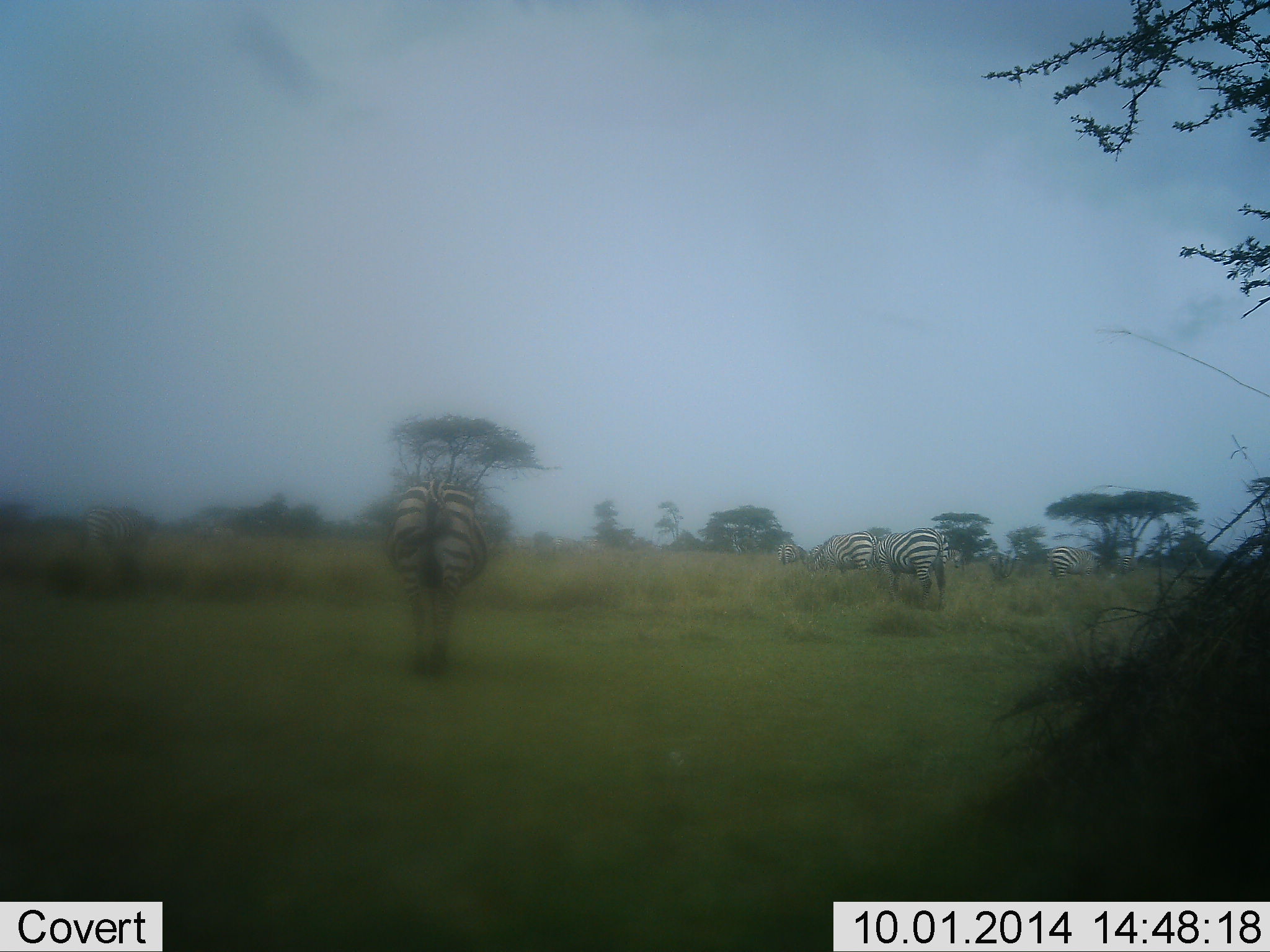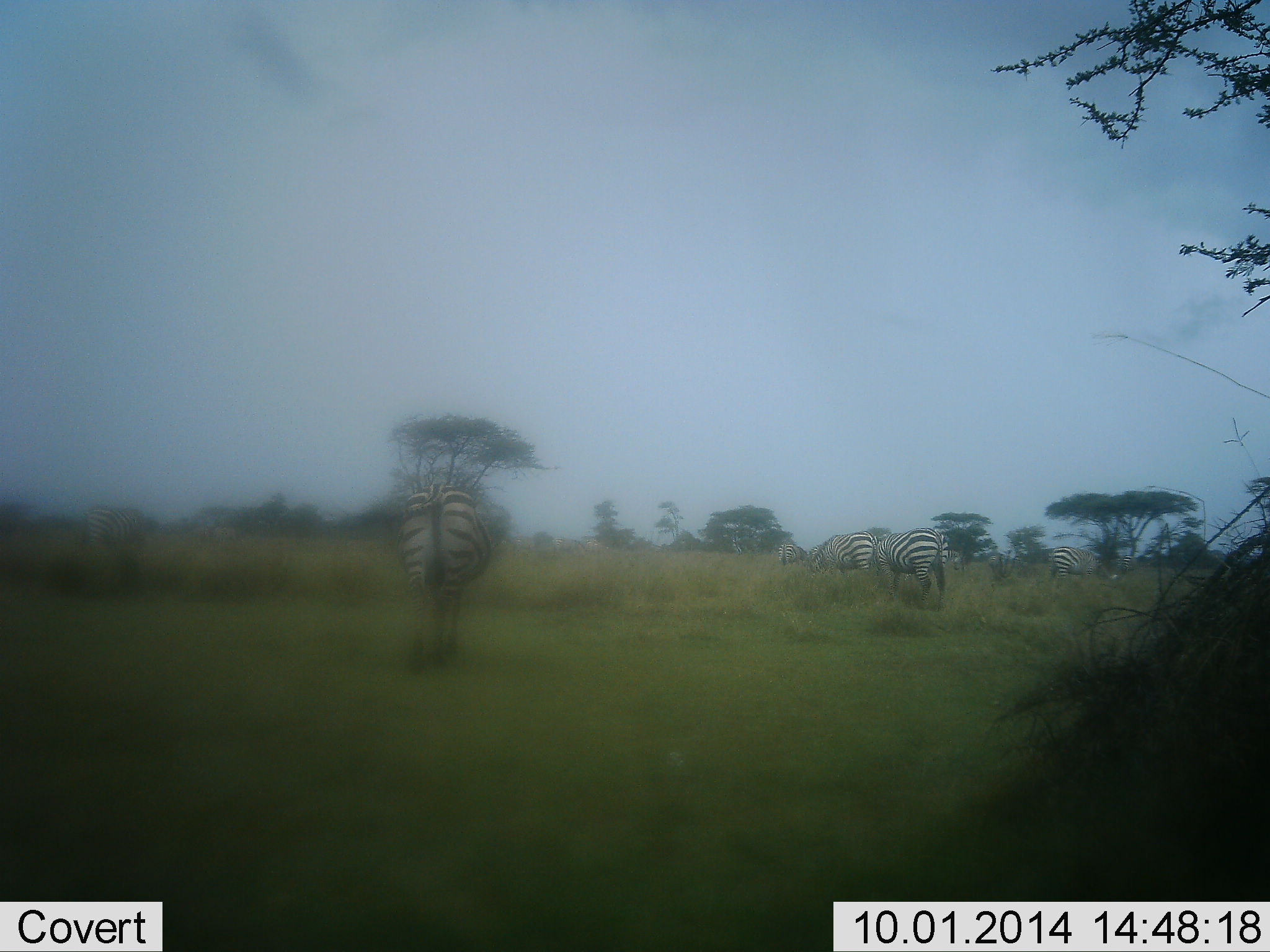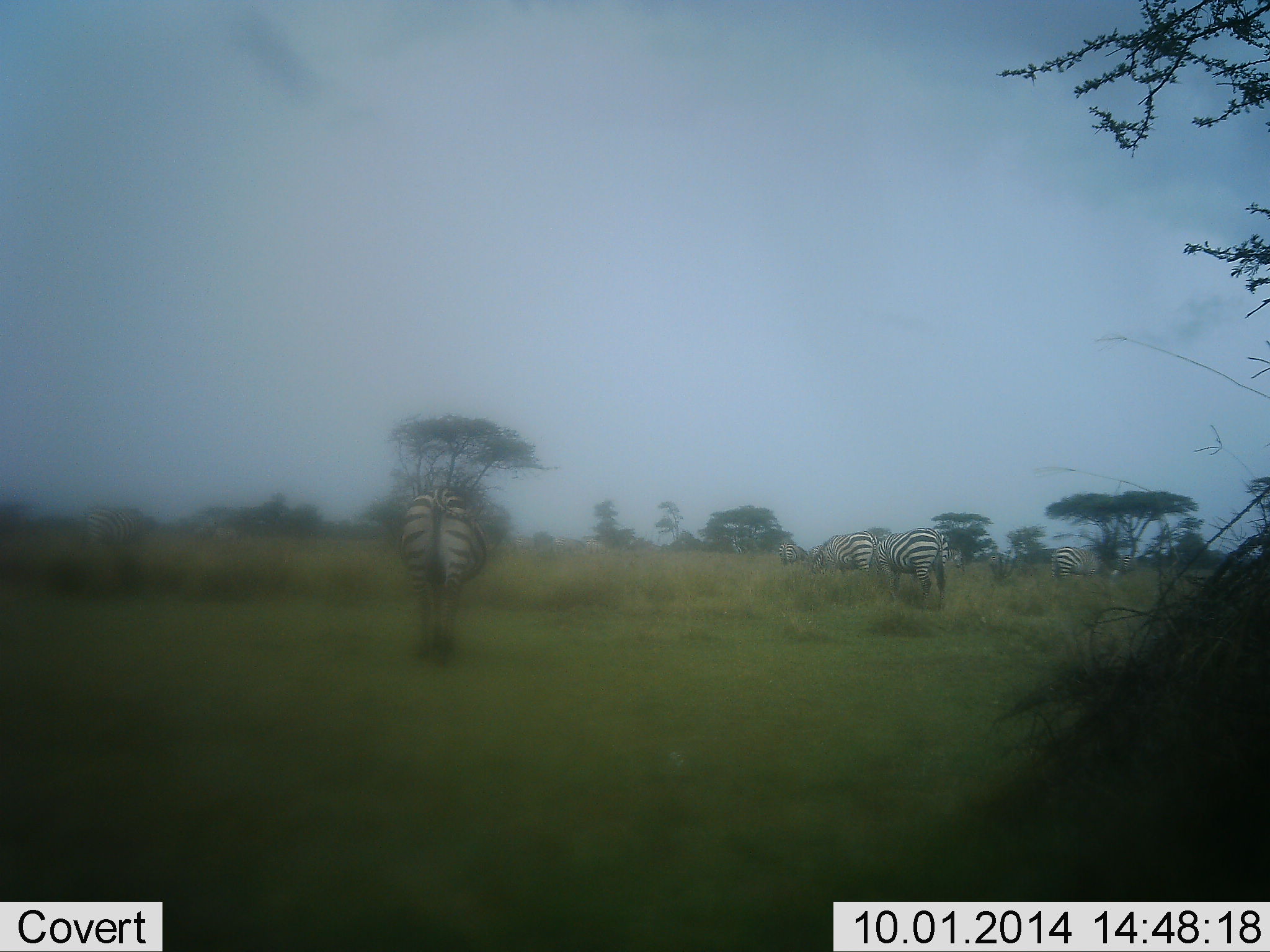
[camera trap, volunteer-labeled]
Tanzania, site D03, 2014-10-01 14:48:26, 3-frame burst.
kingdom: Animalia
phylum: Chordata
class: Mammalia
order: Perissodactyla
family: Equidae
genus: Equus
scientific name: Equus quagga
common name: plains zebra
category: zebra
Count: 7.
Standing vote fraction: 30%.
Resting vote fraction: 0%.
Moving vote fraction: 70%.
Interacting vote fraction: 0%.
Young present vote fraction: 0%.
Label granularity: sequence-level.